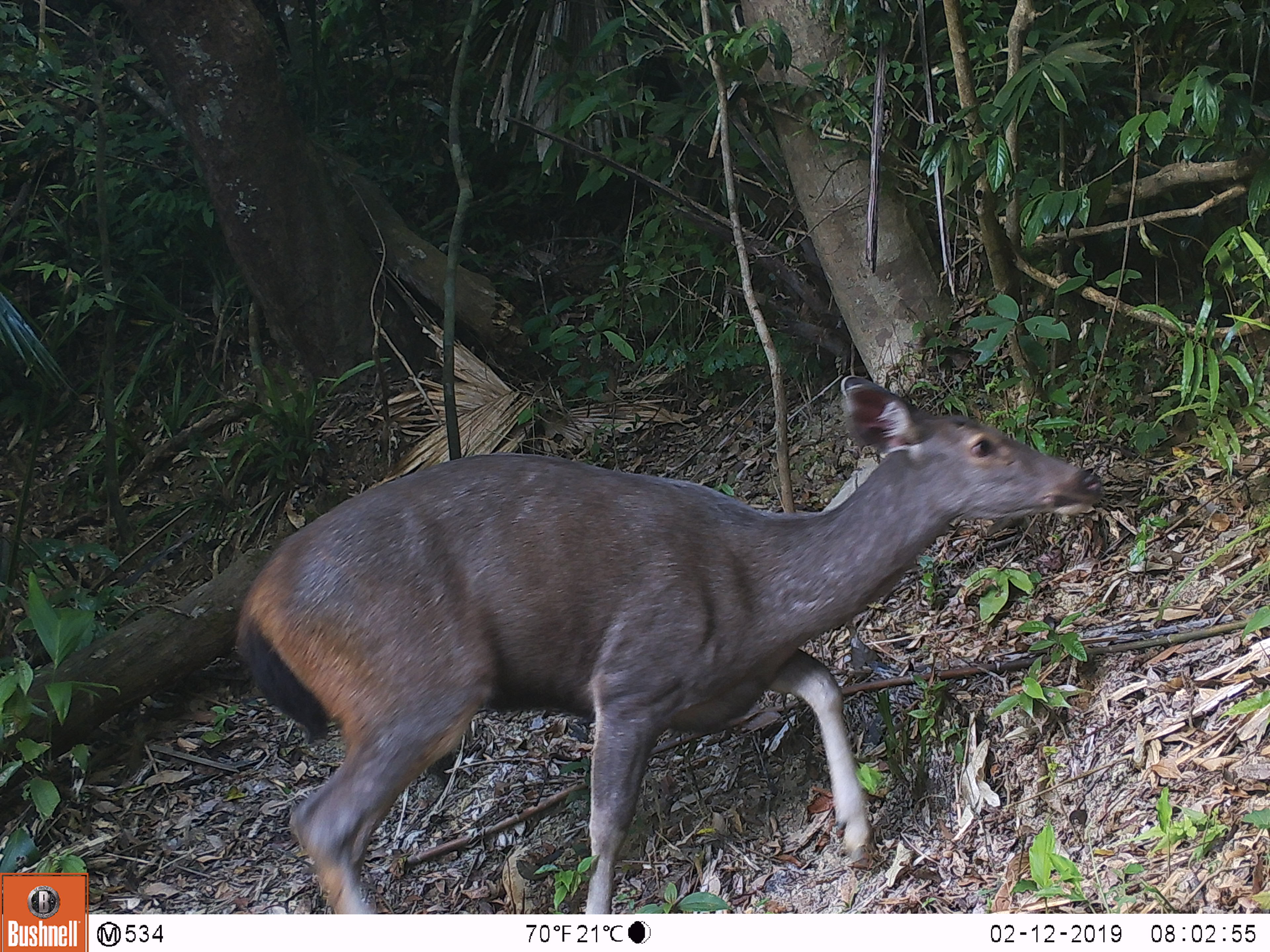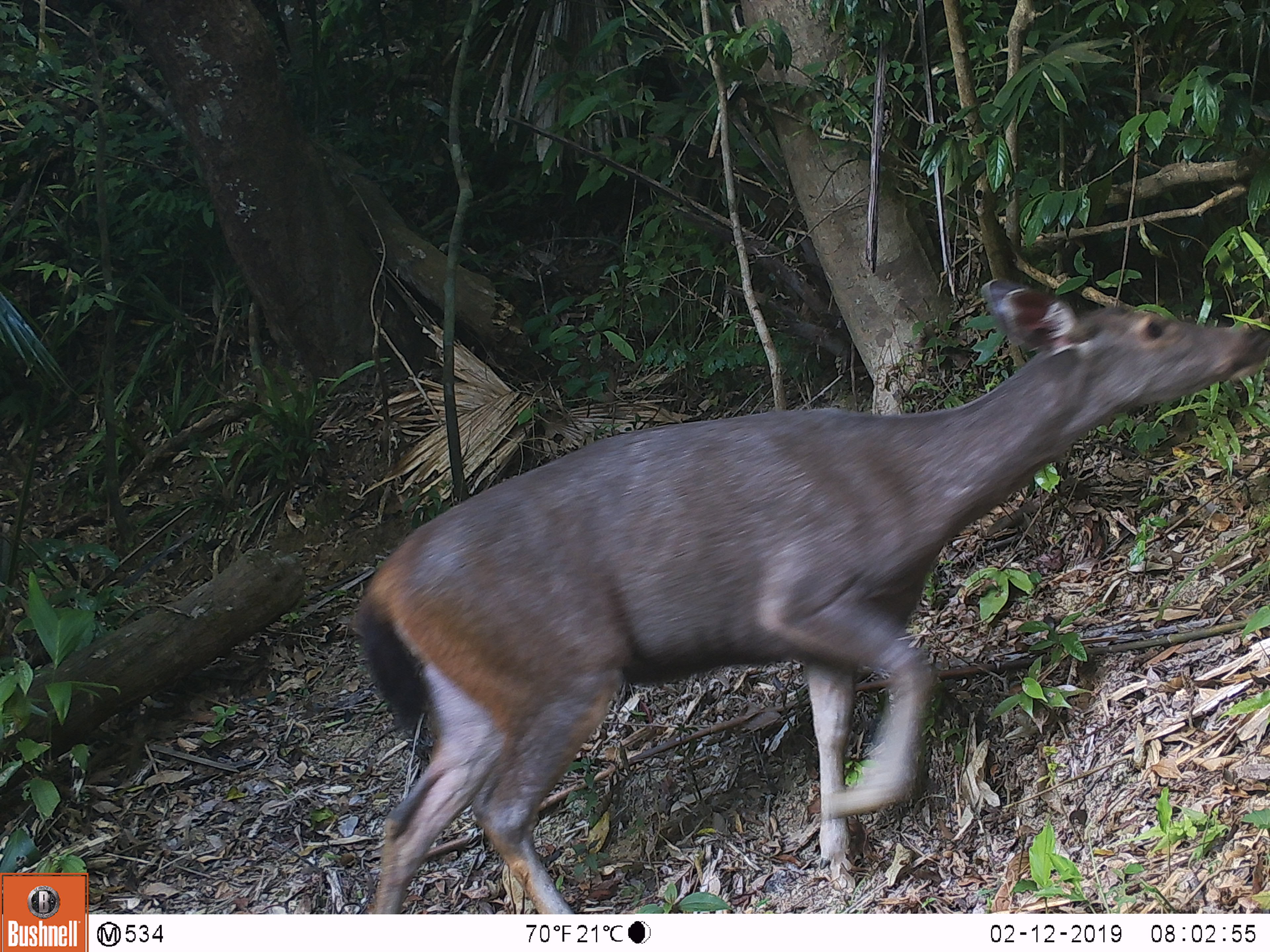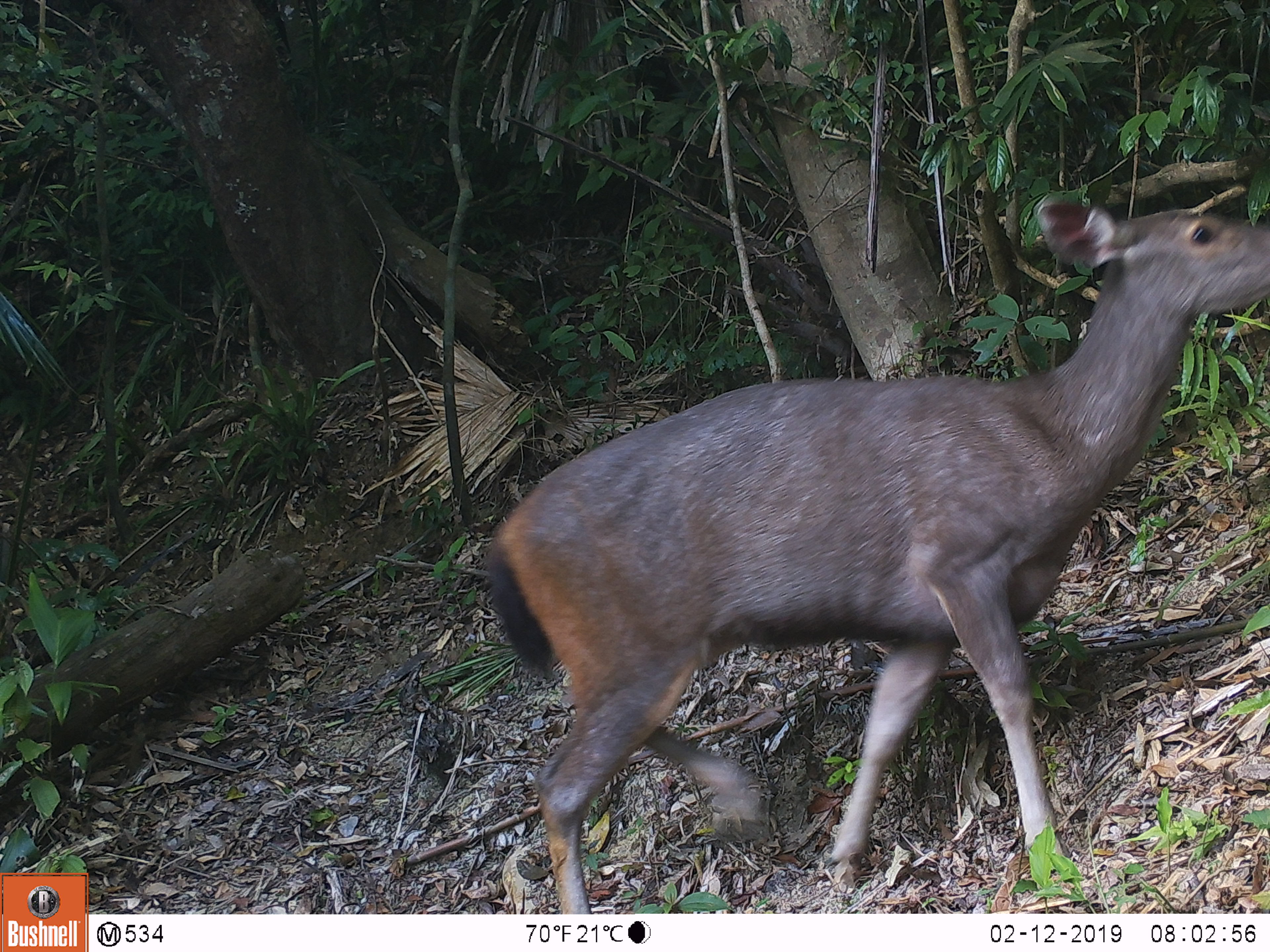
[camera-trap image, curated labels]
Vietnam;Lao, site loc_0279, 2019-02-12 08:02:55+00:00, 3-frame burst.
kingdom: Animalia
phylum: Chordata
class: Mammalia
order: Artiodactyla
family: Cervidae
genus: Rusa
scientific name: Rusa unicolor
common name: sambar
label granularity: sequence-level